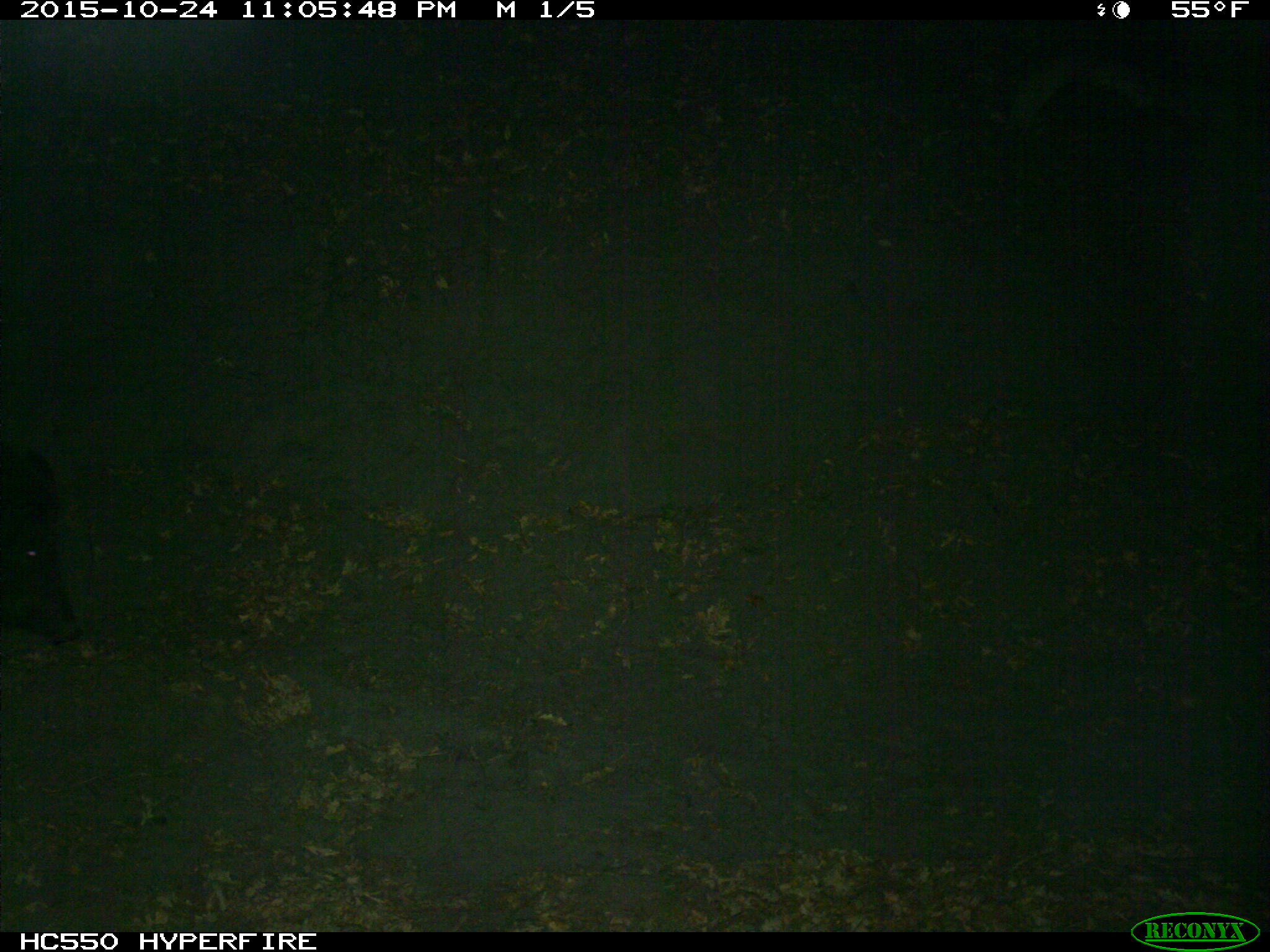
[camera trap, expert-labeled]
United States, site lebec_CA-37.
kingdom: Animalia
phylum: Chordata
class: Mammalia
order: Artiodactyla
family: Suidae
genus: Sus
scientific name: Sus scrofa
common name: wild boar